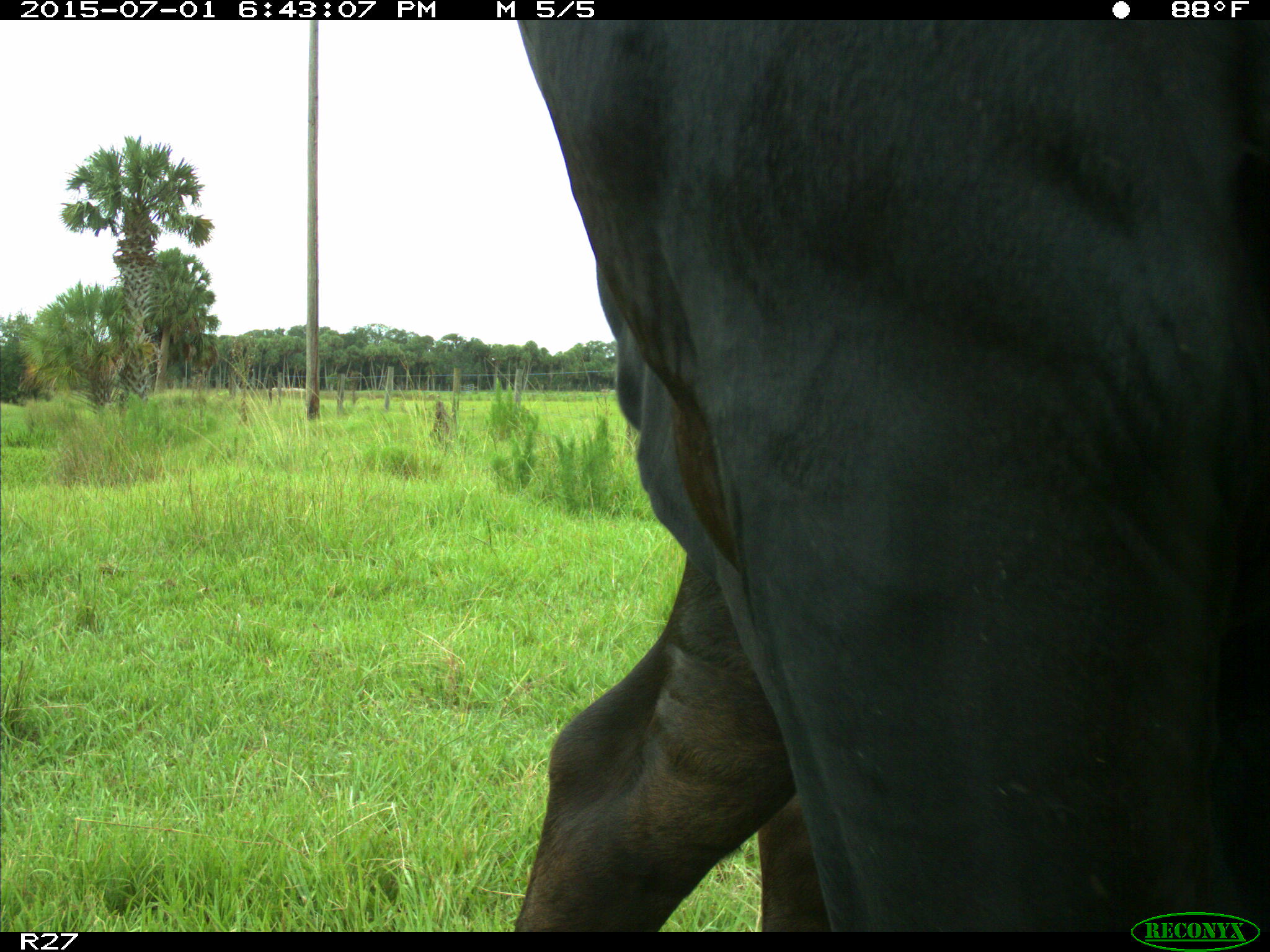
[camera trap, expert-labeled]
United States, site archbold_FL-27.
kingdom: Animalia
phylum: Chordata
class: Mammalia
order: Artiodactyla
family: Bovidae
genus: Bos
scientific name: Bos taurus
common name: domestic cow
Bos taurus (domestic cow).